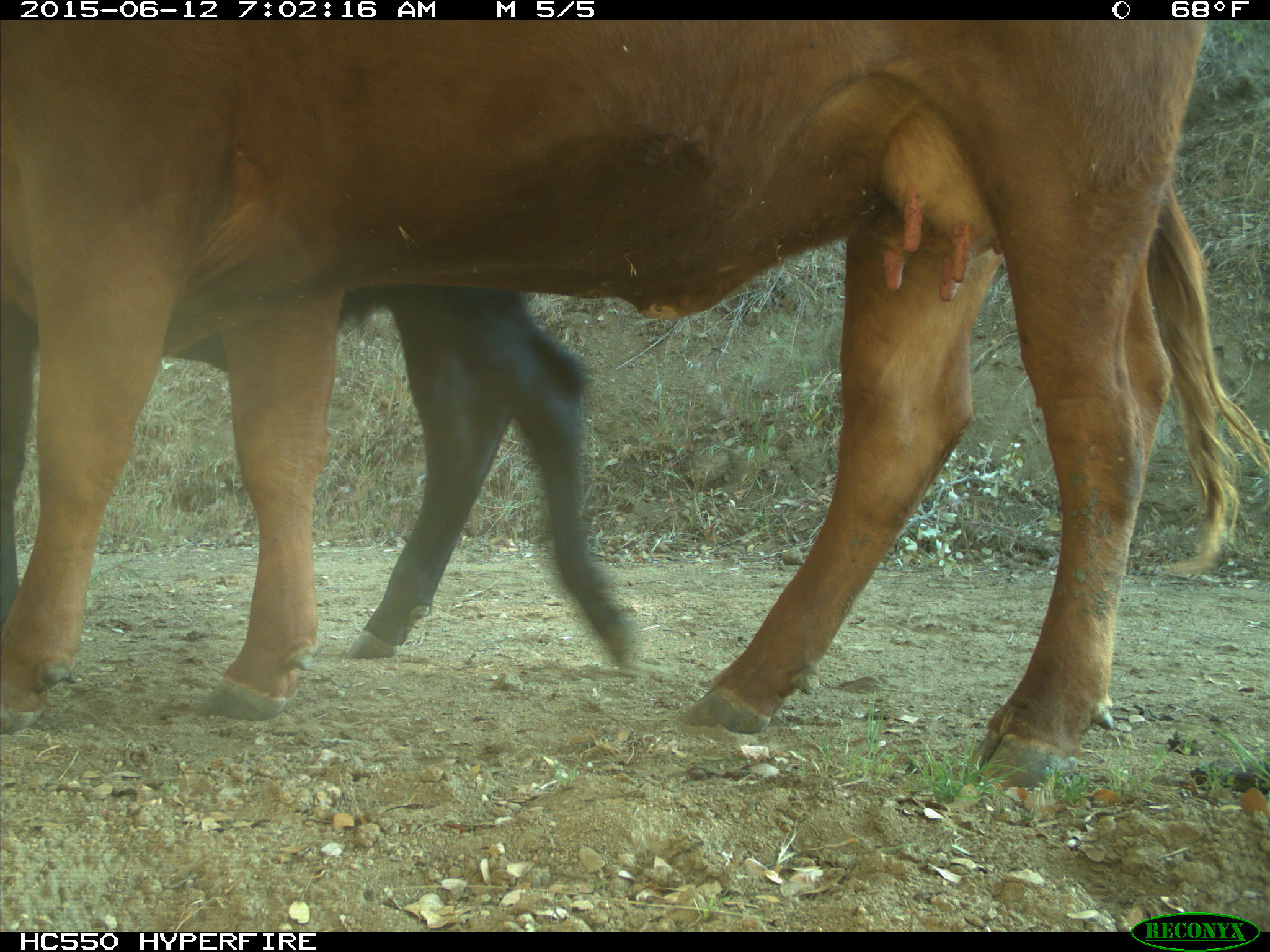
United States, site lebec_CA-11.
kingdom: Animalia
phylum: Chordata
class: Mammalia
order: Artiodactyla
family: Bovidae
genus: Bos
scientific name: Bos taurus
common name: domestic cow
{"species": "Bos taurus (domestic cow)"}